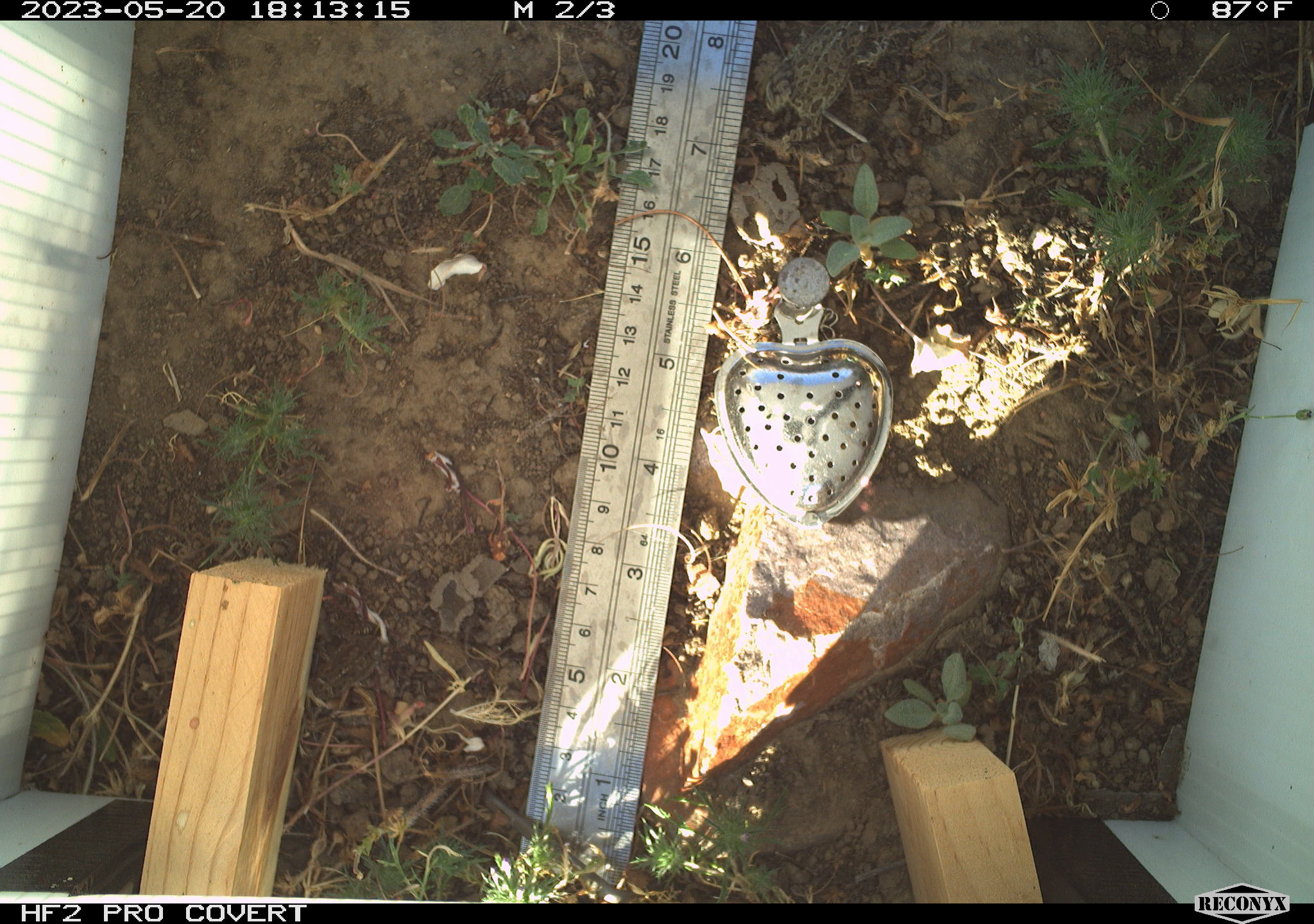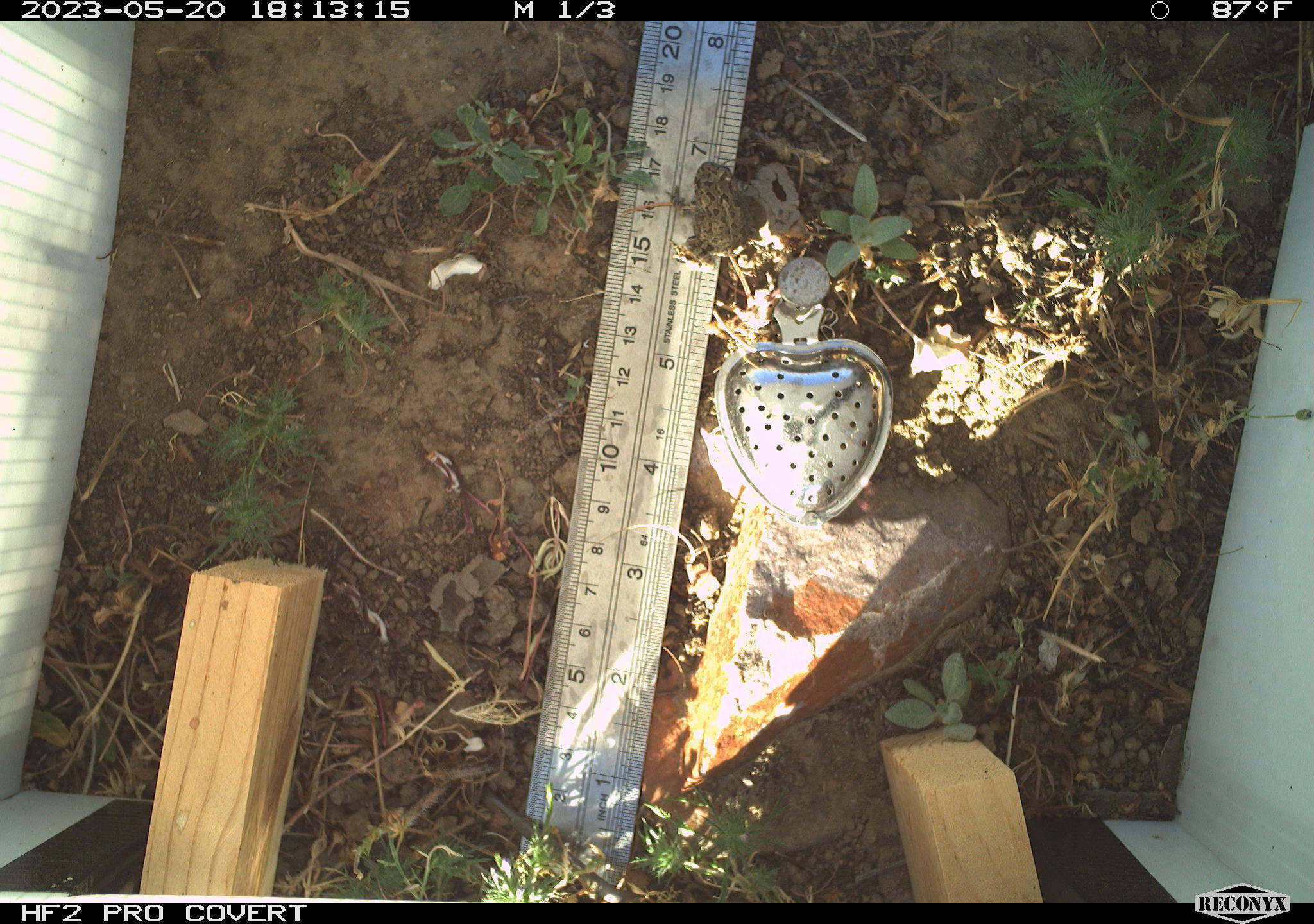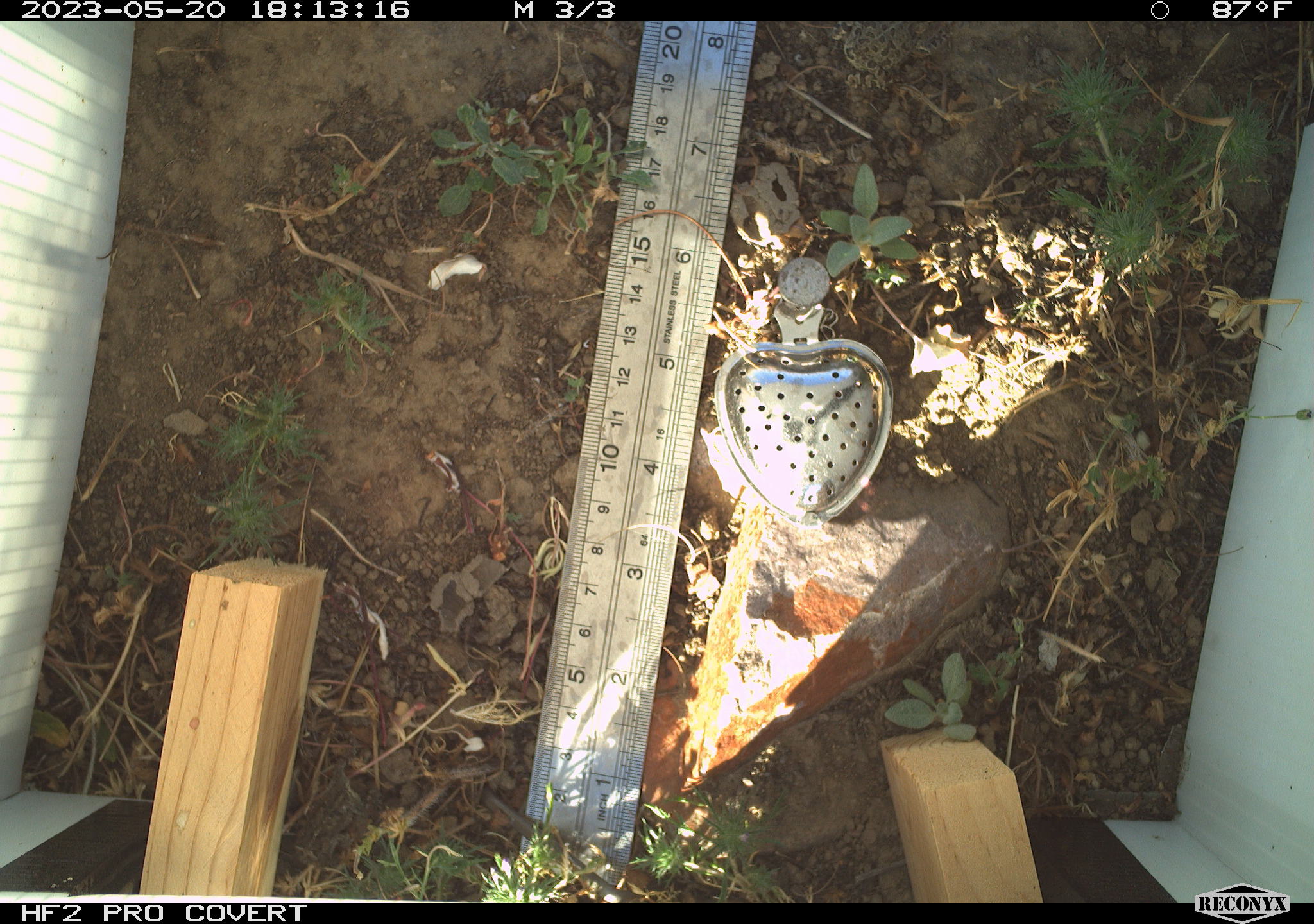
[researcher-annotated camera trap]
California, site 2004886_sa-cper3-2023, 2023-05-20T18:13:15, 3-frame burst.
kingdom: Animalia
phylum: Chordata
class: Amphibia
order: Anura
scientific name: Anura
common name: frogs